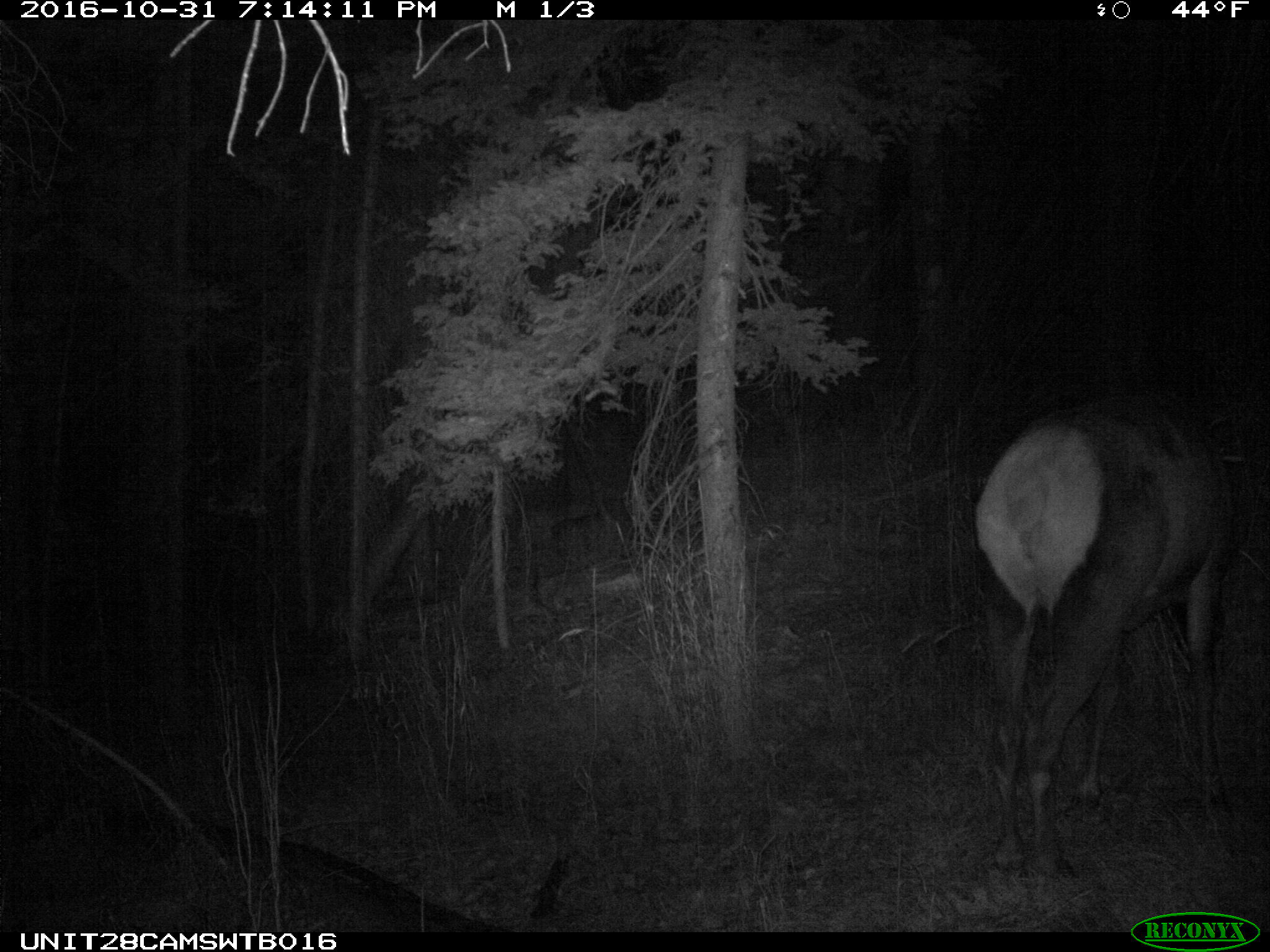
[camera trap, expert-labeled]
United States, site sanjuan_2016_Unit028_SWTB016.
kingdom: Animalia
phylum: Chordata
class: Mammalia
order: Artiodactyla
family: Cervidae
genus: Cervus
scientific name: Cervus elaphus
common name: red deer